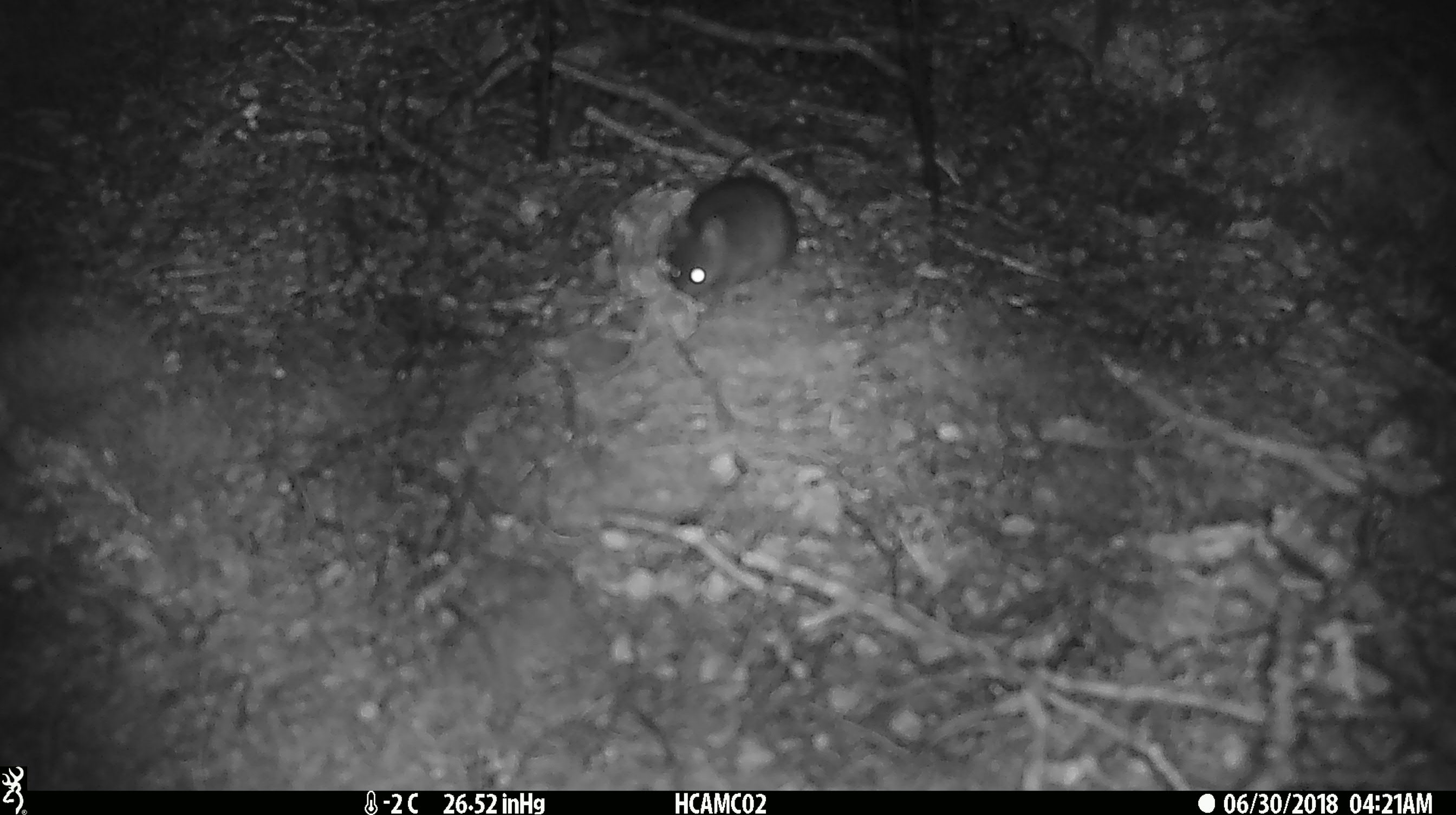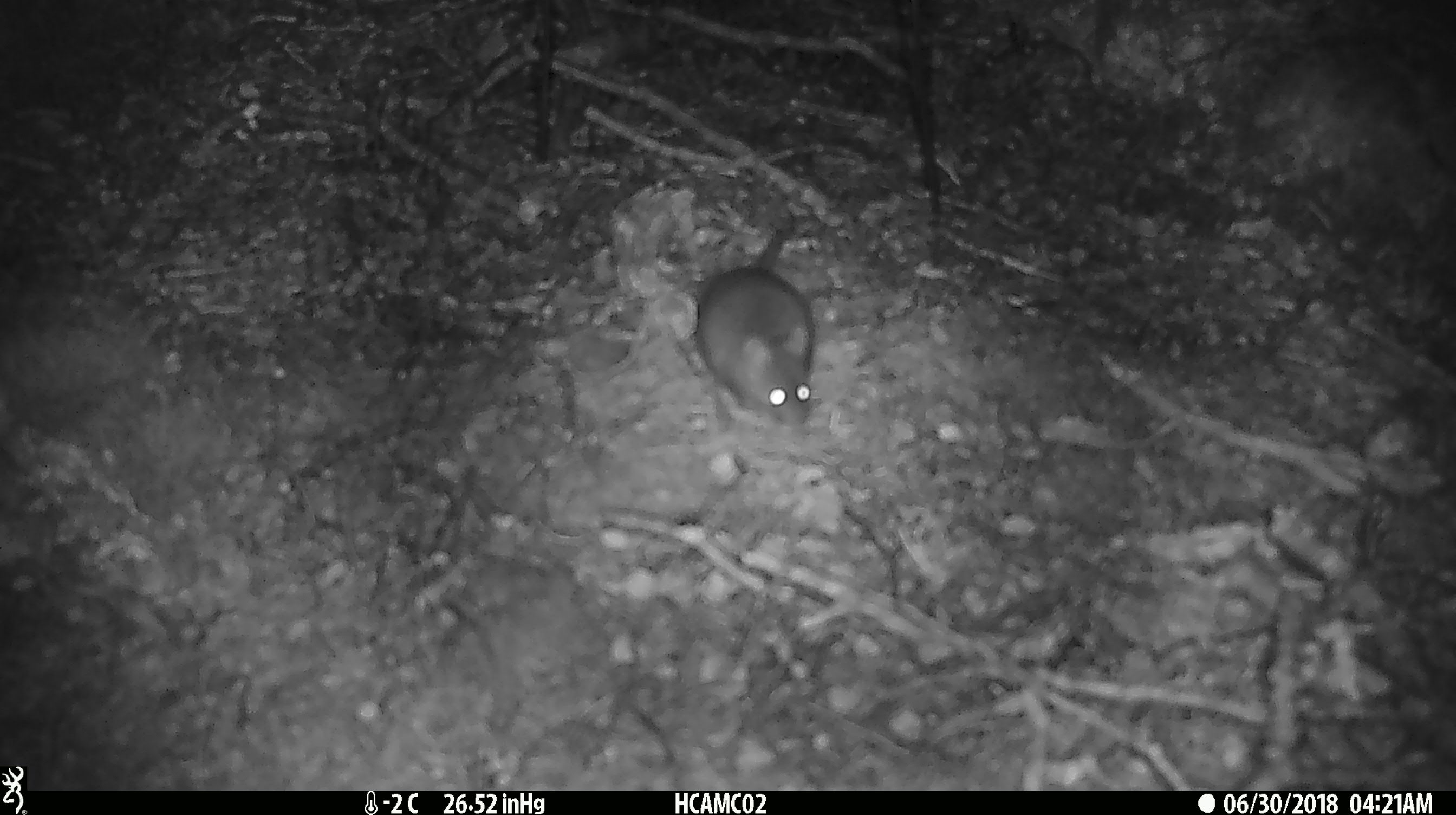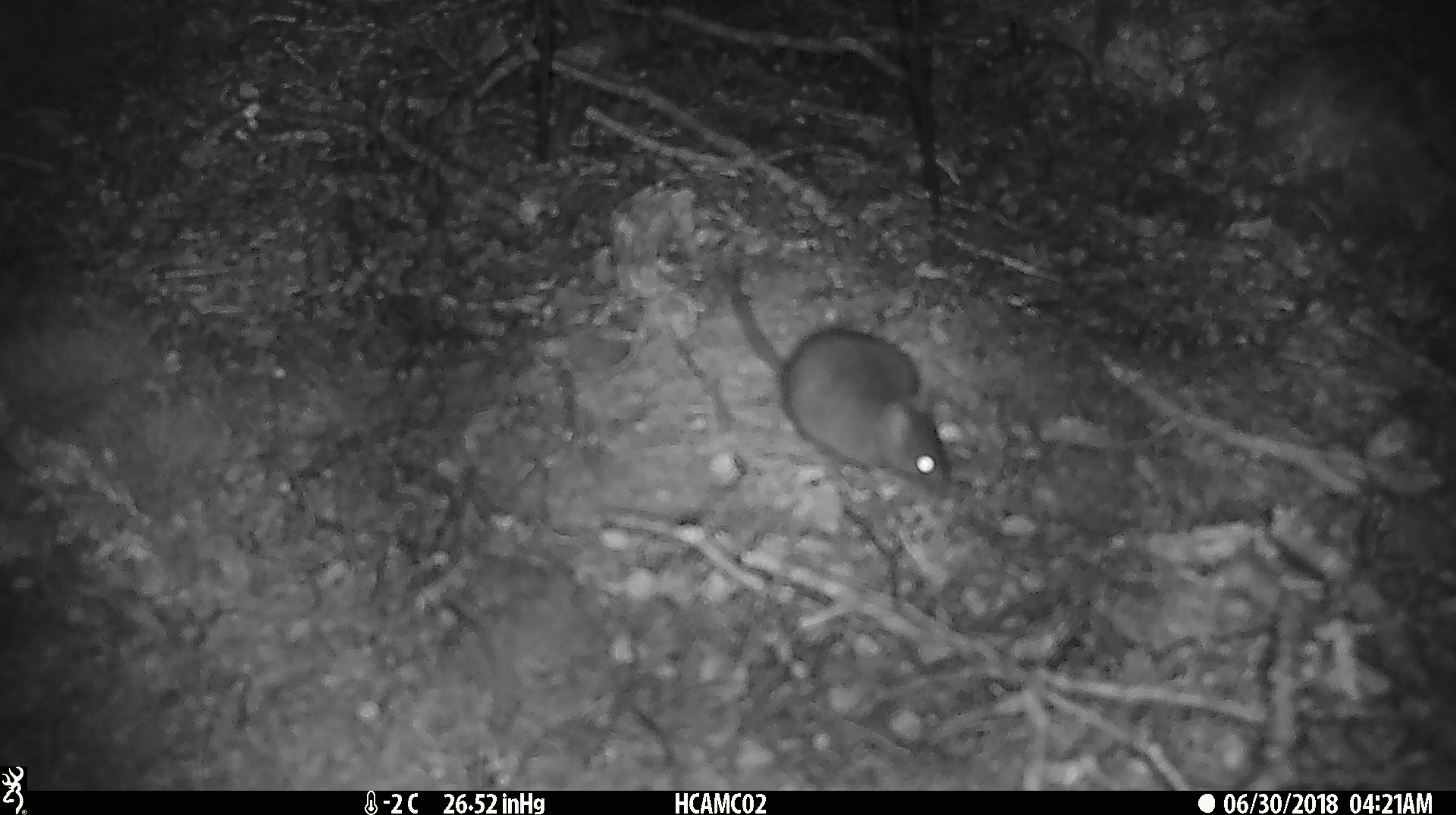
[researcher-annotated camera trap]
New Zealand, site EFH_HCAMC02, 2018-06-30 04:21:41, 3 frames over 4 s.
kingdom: Animalia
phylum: Chordata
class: Mammalia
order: Rodentia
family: Muridae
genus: Mus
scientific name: Mus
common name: mouse